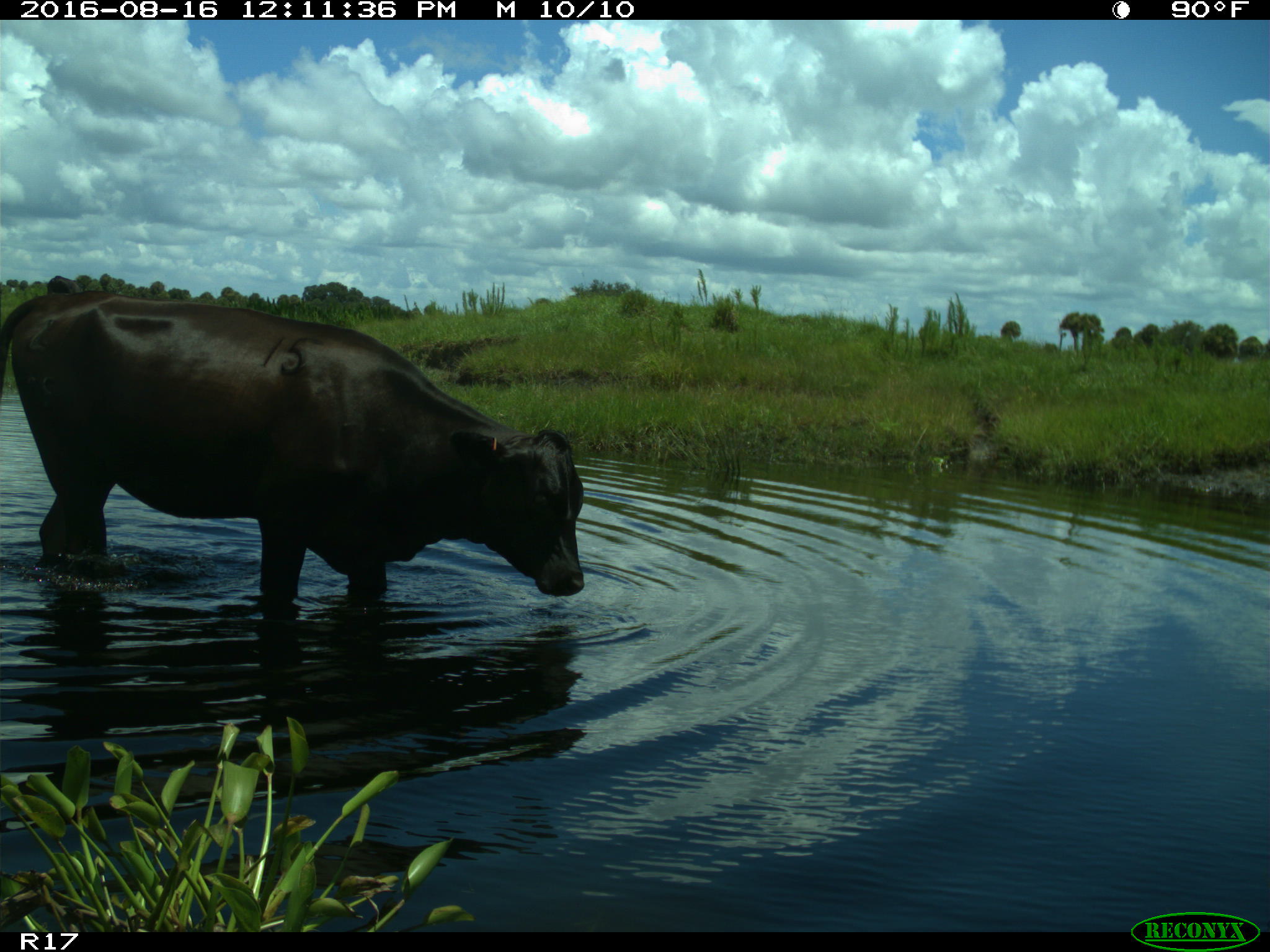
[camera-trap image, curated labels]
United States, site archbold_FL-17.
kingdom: Animalia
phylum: Chordata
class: Mammalia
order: Artiodactyla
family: Bovidae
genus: Bos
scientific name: Bos taurus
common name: domestic cow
Bos taurus (domestic cow).